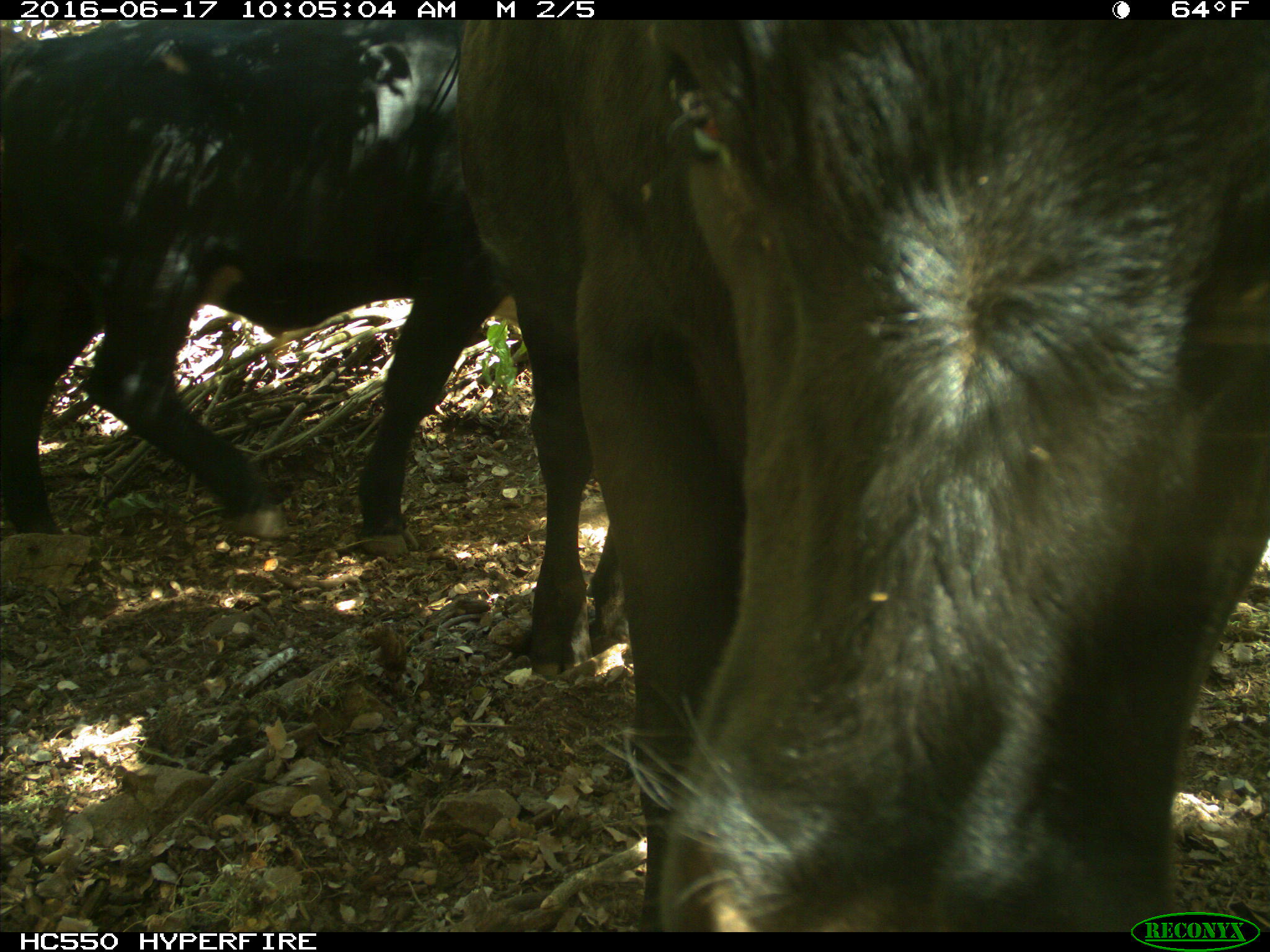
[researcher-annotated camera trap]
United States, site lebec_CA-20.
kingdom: Animalia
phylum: Chordata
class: Mammalia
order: Artiodactyla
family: Bovidae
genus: Bos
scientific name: Bos taurus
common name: domestic cow